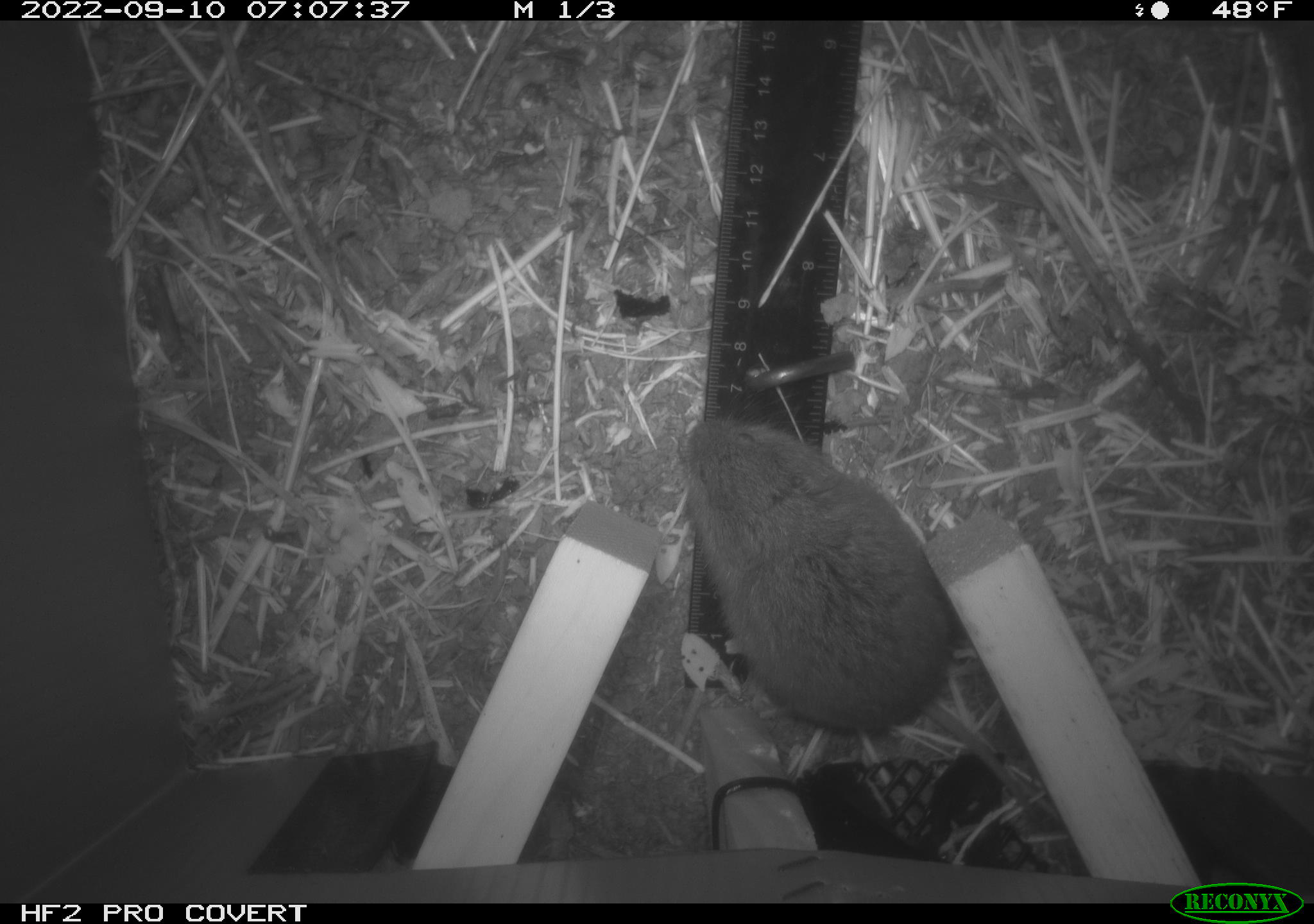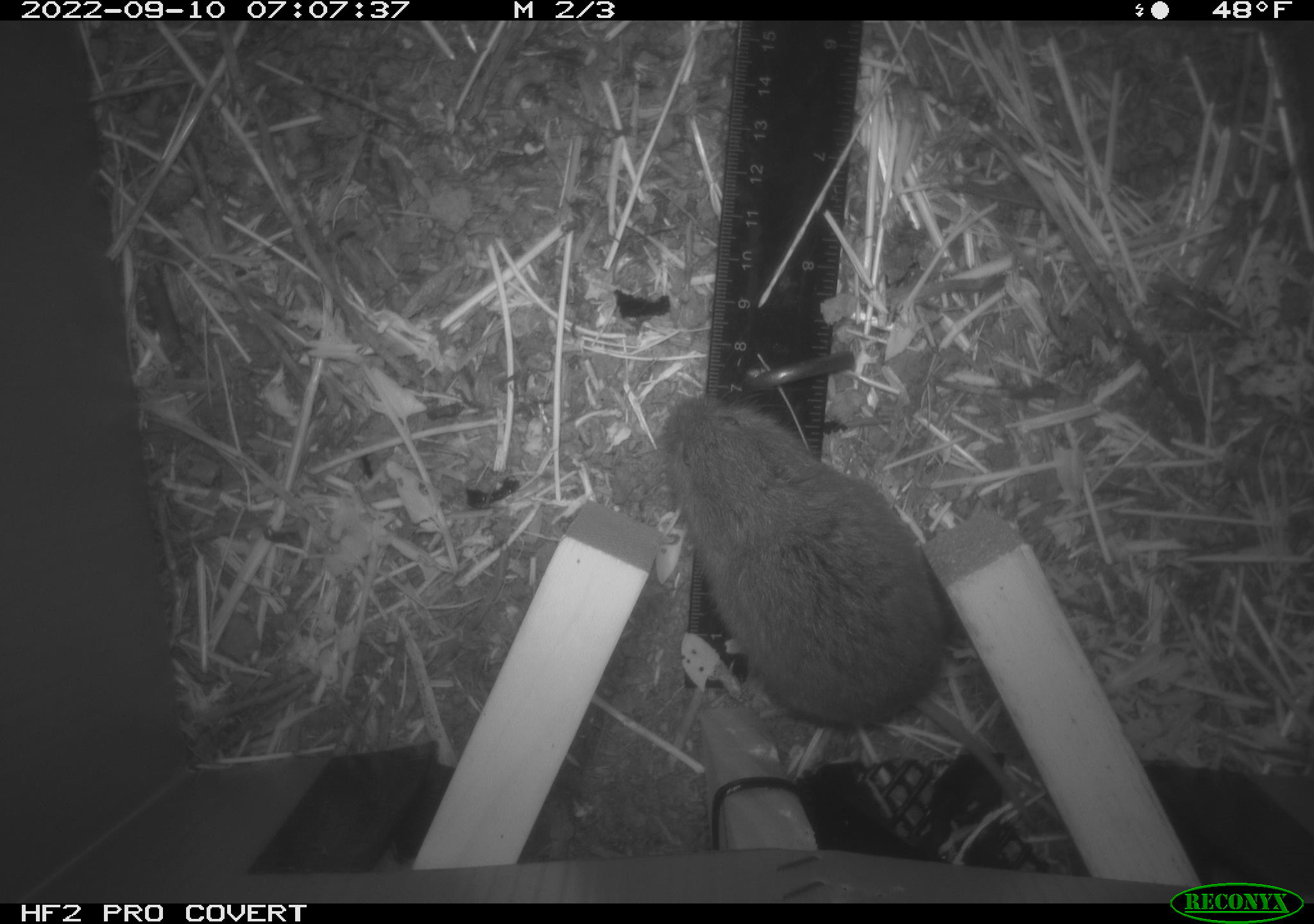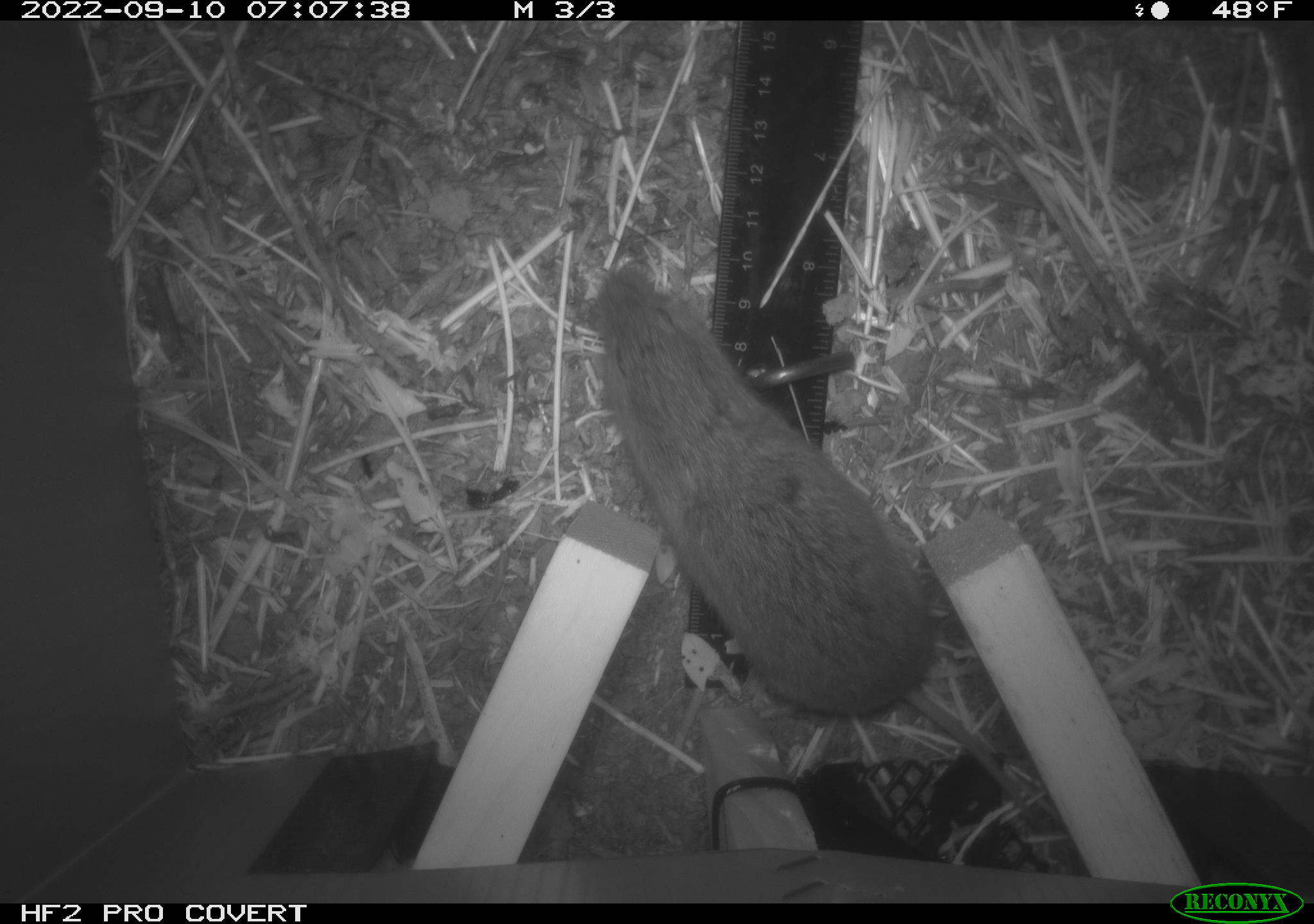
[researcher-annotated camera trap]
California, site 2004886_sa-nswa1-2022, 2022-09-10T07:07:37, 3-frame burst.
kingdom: Animalia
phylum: Chordata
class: Mammalia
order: Rodentia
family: Cricetidae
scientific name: Cricetidae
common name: hamsters, voles, lemmings, and allies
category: cricetidae family